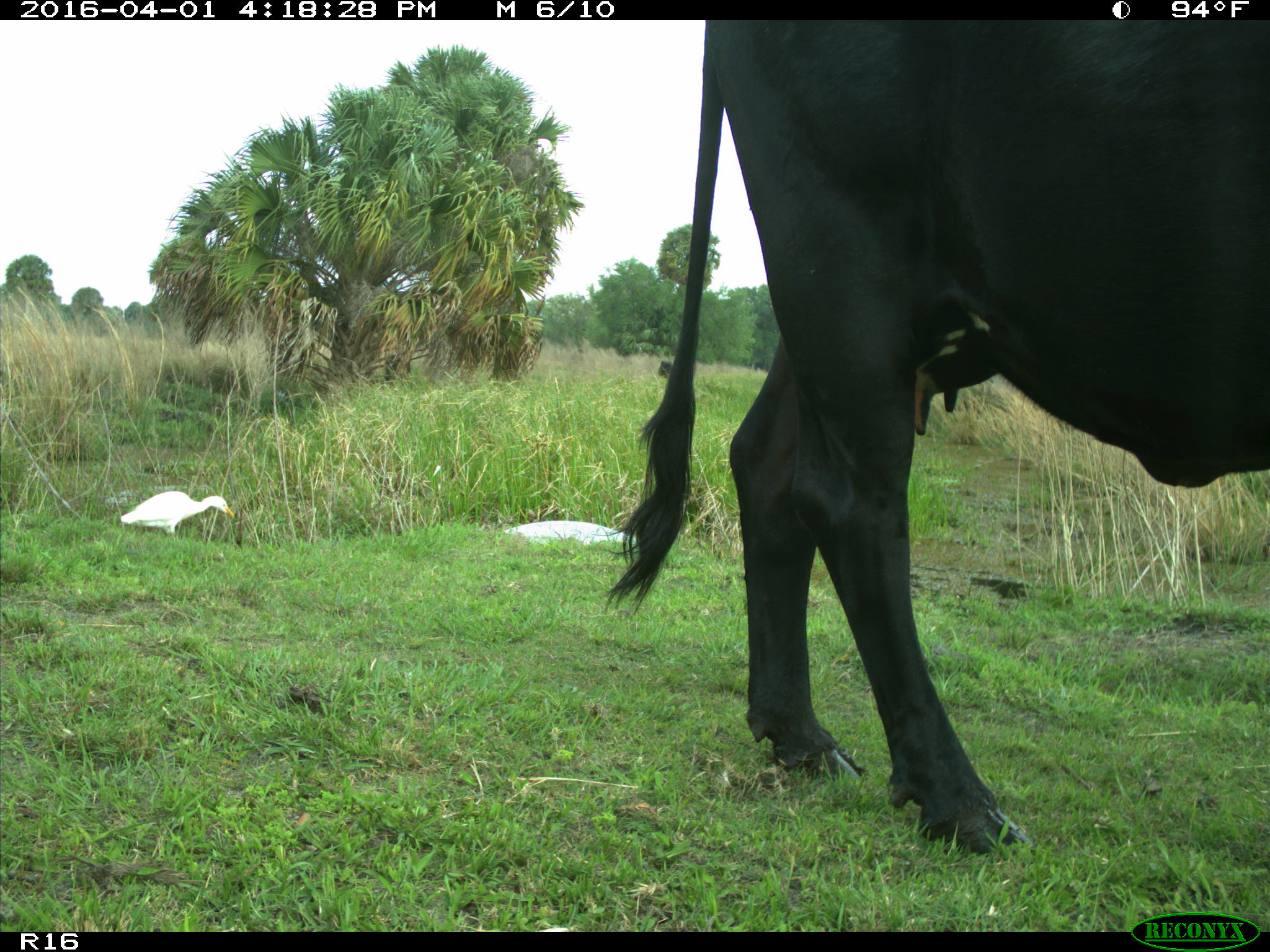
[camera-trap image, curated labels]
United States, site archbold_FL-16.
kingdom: Animalia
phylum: Chordata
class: Mammalia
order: Artiodactyla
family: Bovidae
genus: Bos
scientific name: Bos taurus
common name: domestic cow